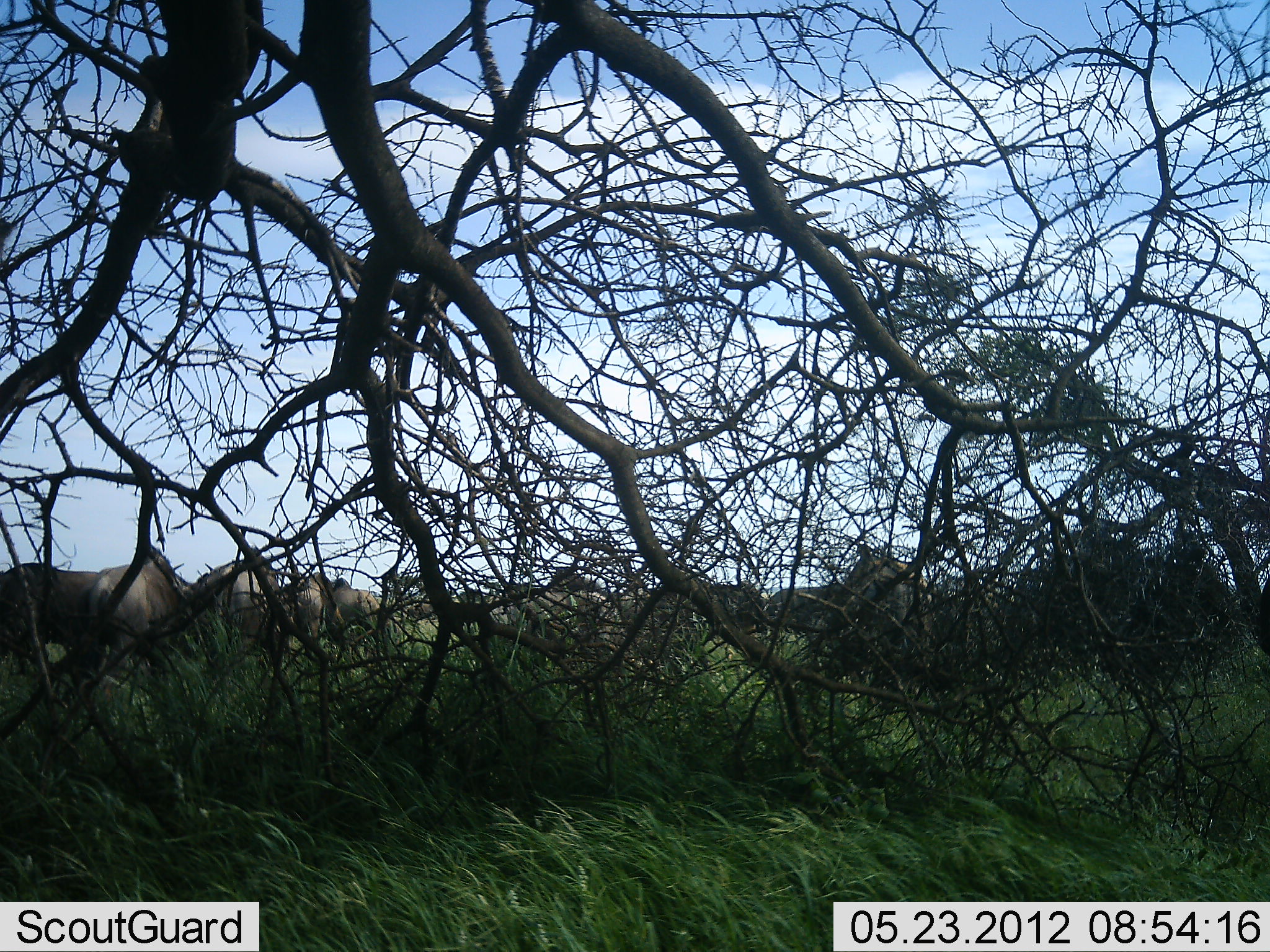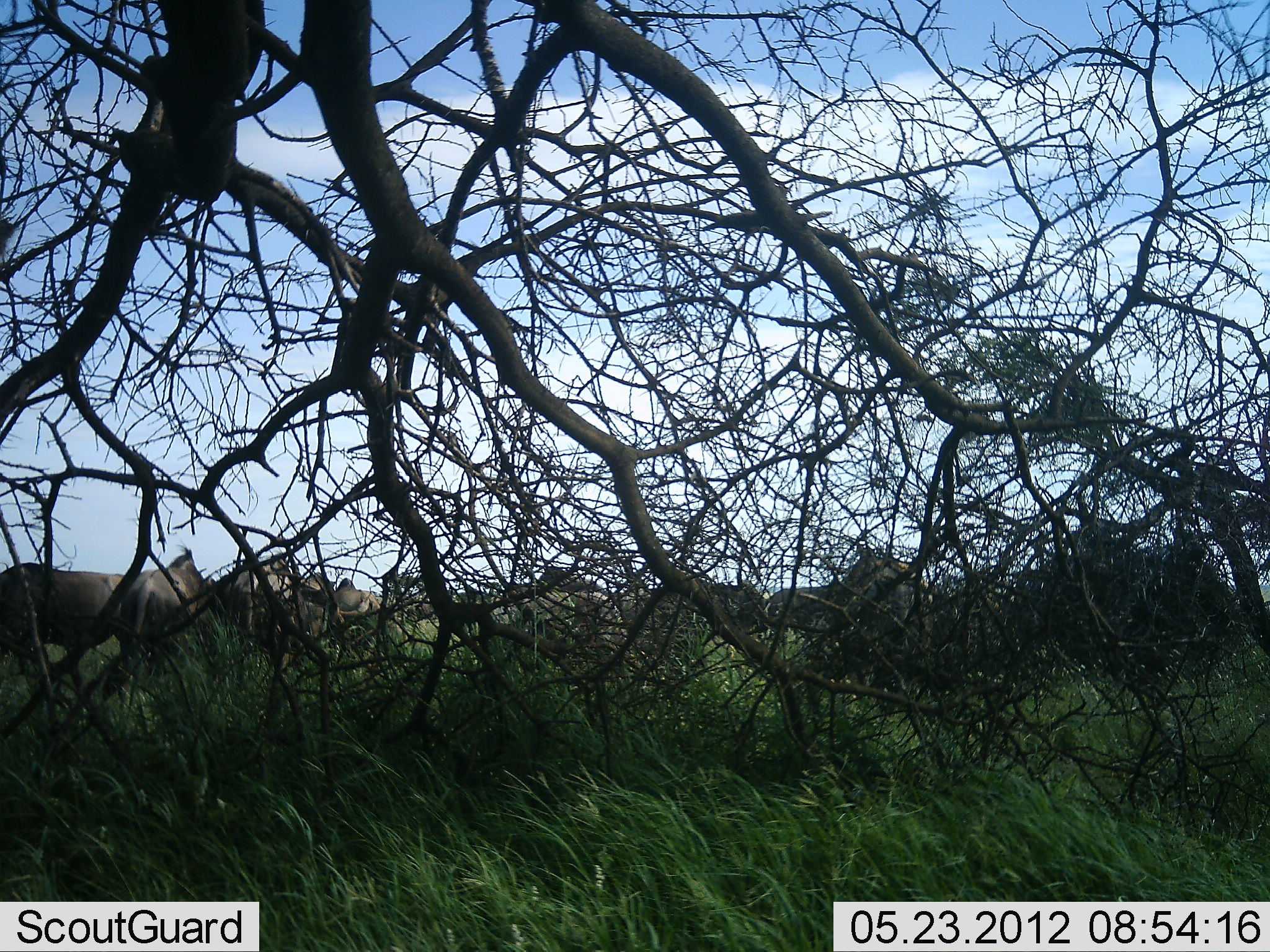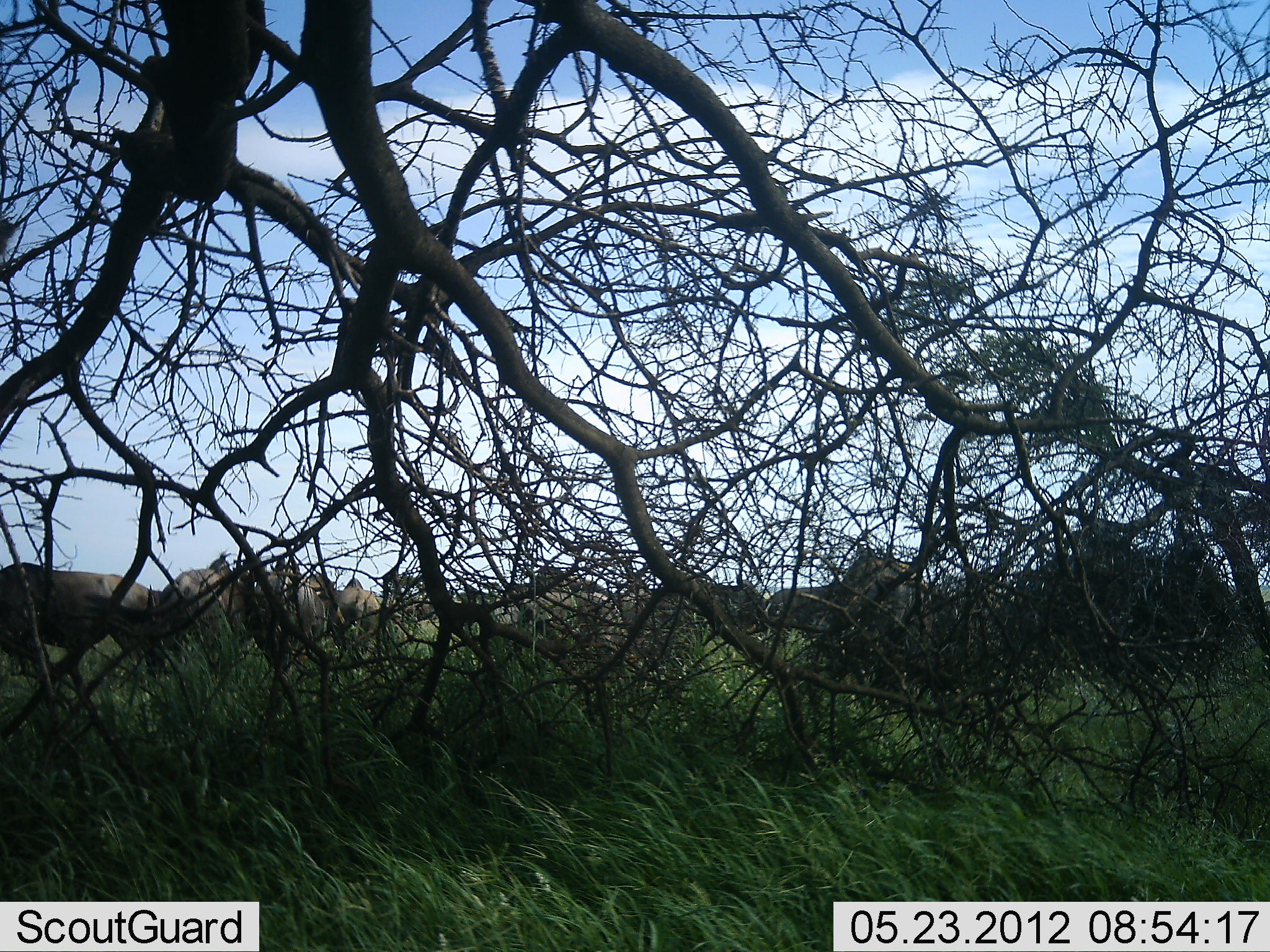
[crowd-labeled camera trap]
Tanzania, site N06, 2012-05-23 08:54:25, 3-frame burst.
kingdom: Animalia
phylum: Chordata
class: Mammalia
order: Artiodactyla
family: Bovidae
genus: Connochaetes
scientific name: Connochaetes taurinus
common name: blue wildebeest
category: wildebeest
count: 11-50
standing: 61%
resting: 4%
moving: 61%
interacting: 0%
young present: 0%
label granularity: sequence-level